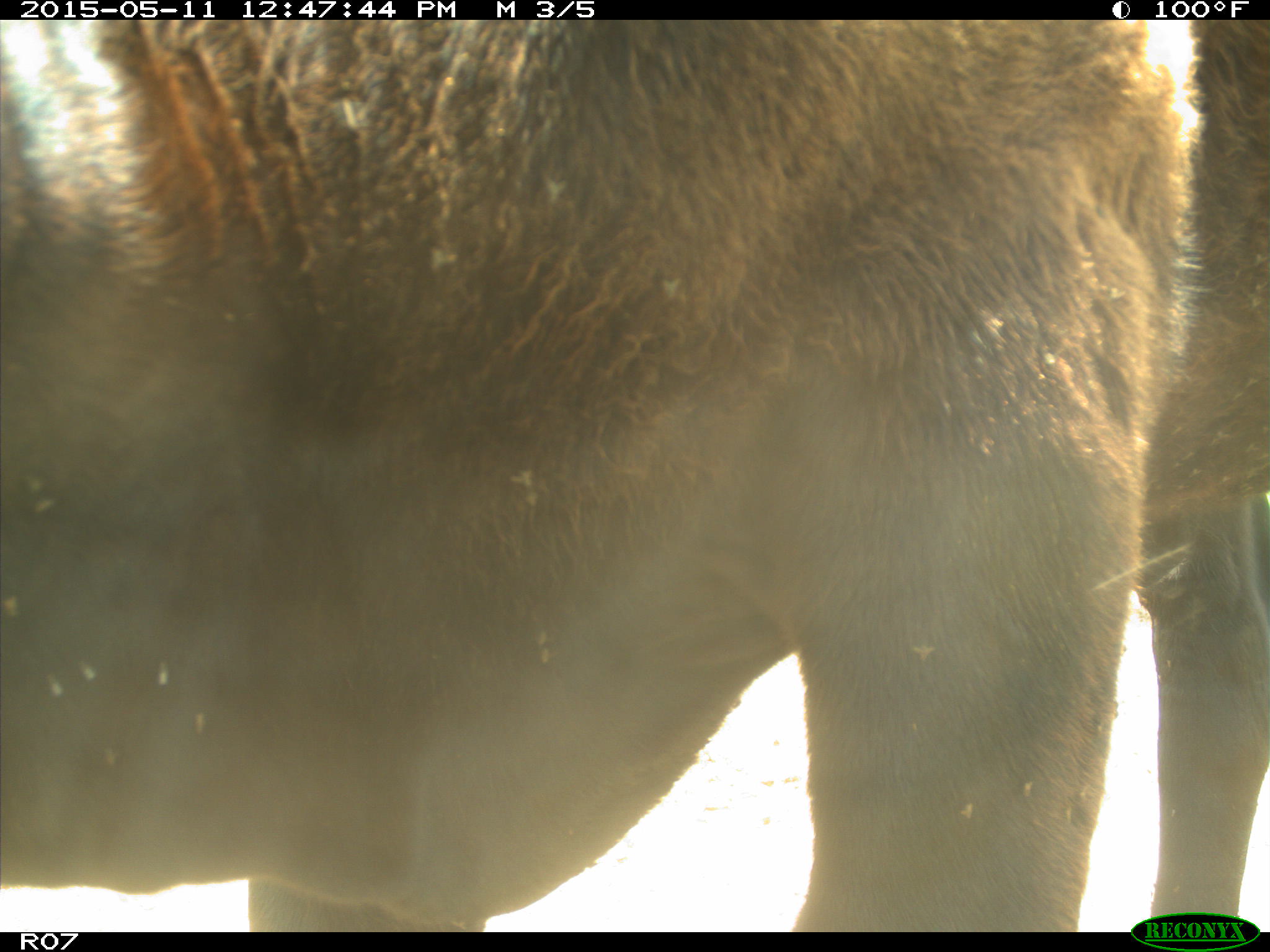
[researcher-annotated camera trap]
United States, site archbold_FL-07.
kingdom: Animalia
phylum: Chordata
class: Mammalia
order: Artiodactyla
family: Bovidae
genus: Bos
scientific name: Bos taurus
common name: domestic cow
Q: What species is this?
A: Bos taurus (domestic cow).